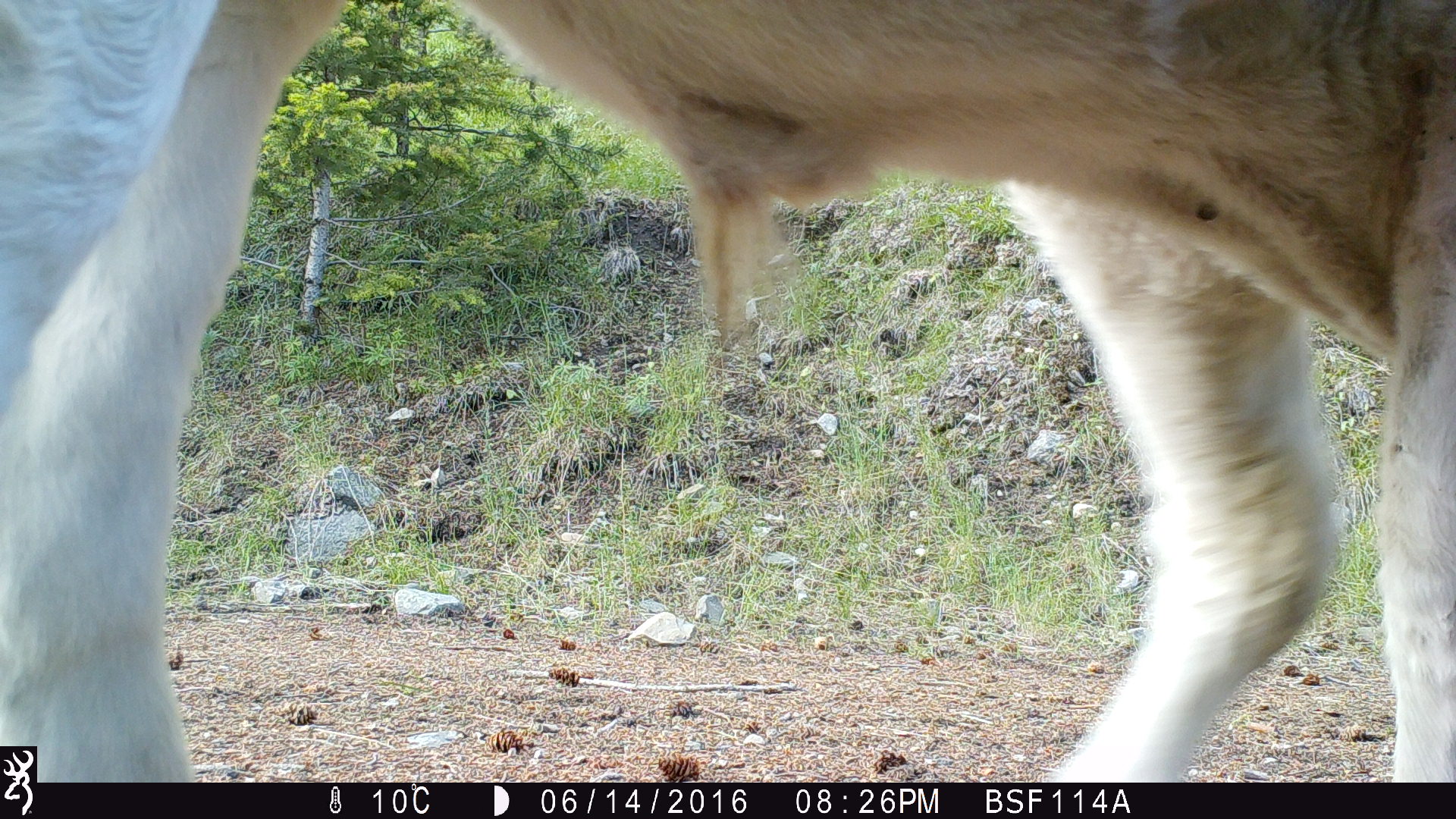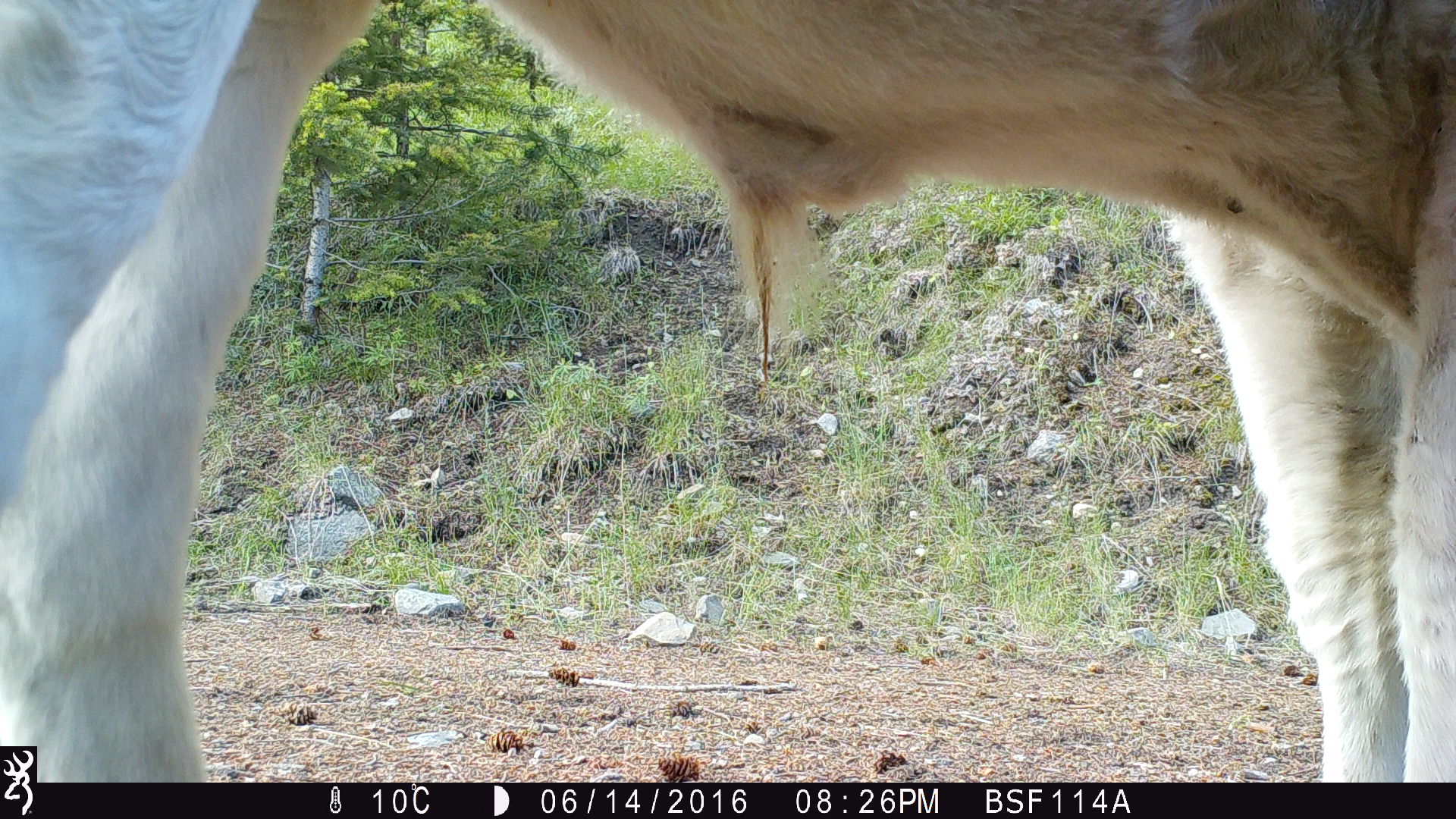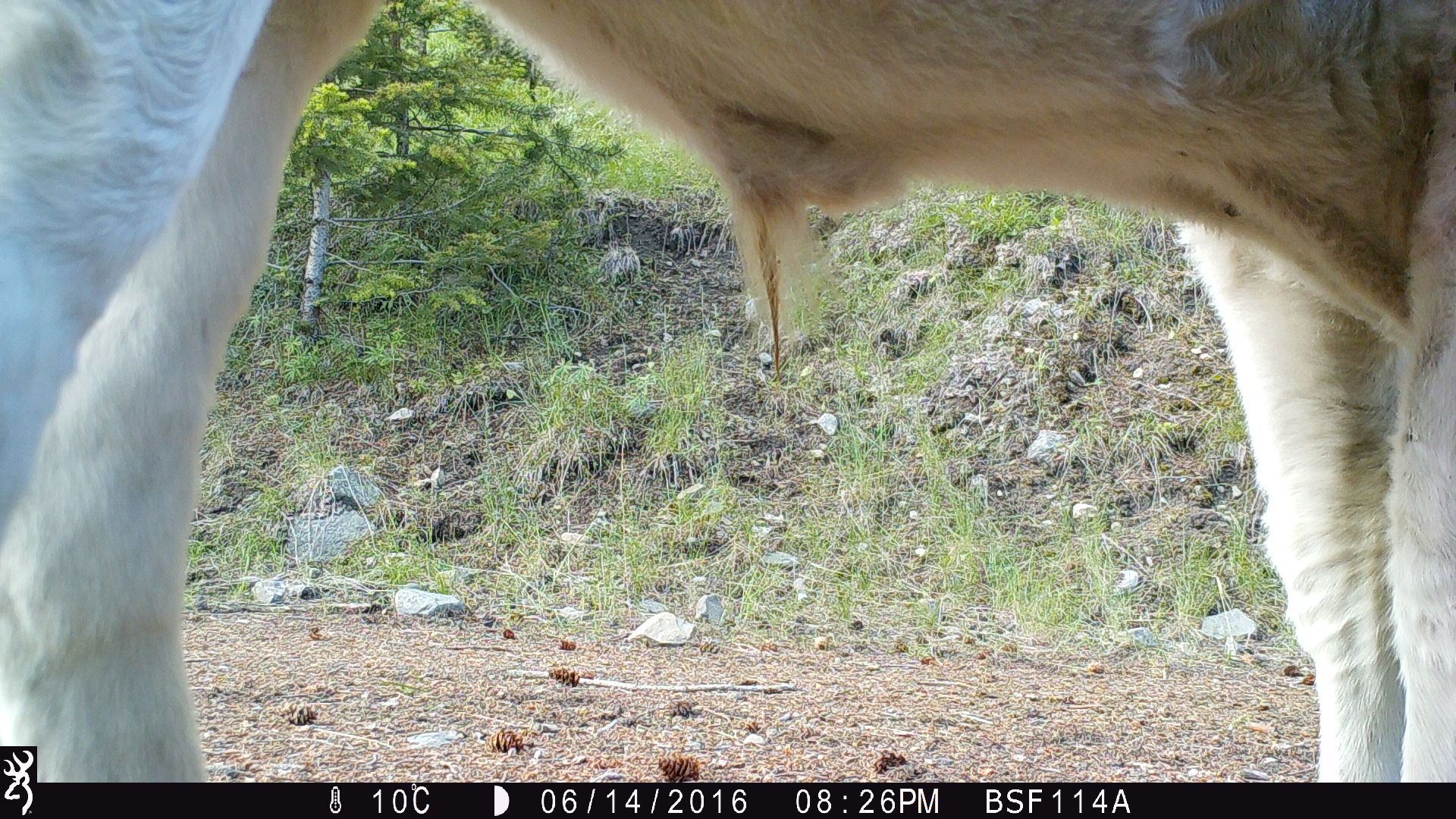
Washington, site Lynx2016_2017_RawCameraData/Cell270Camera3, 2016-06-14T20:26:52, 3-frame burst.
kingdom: Animalia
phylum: Chordata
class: Mammalia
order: Artiodactyla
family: Bovidae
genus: Bos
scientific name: Bos taurus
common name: domestic cattle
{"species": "domestic cattle (Bos taurus)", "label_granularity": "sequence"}